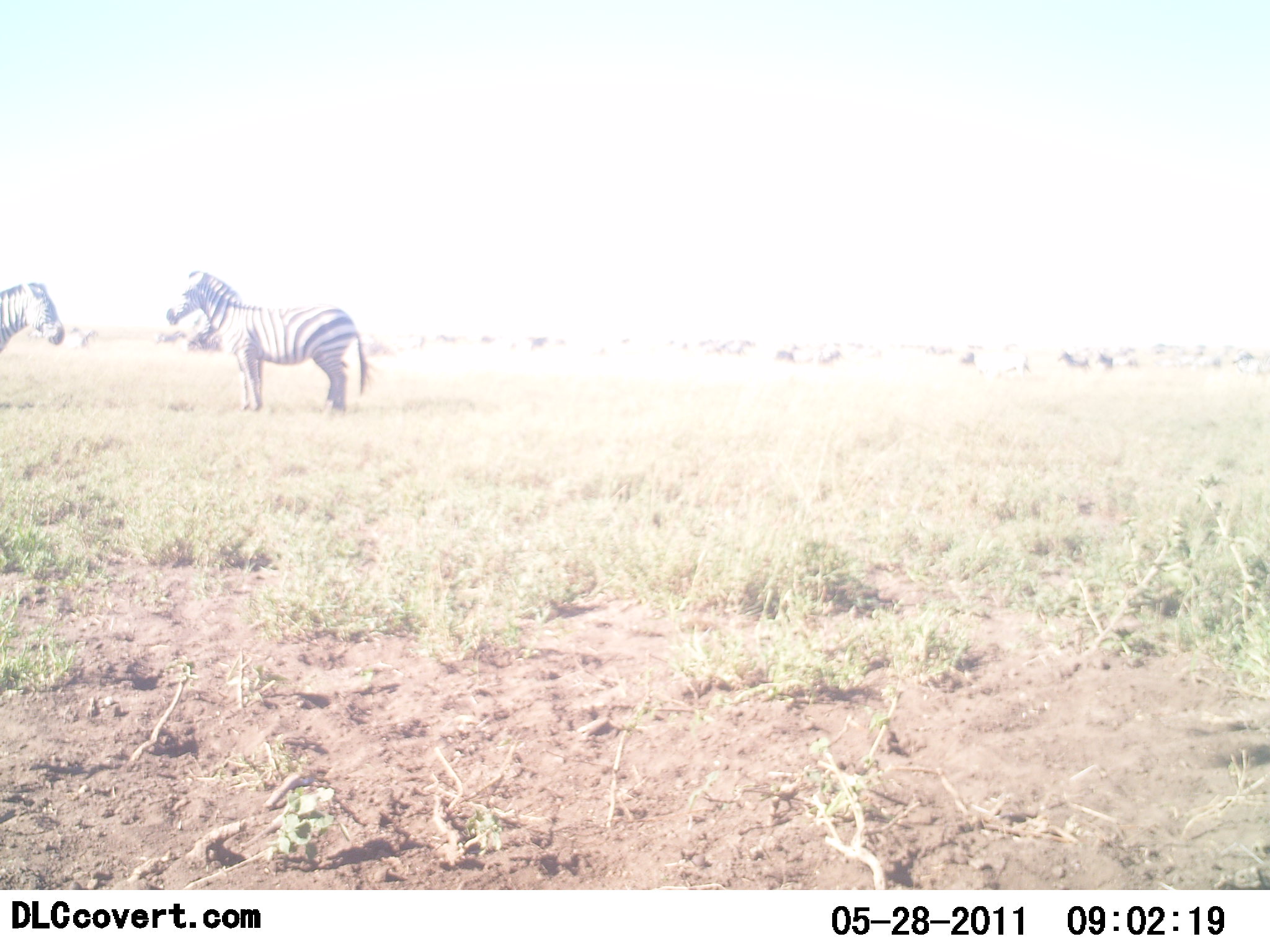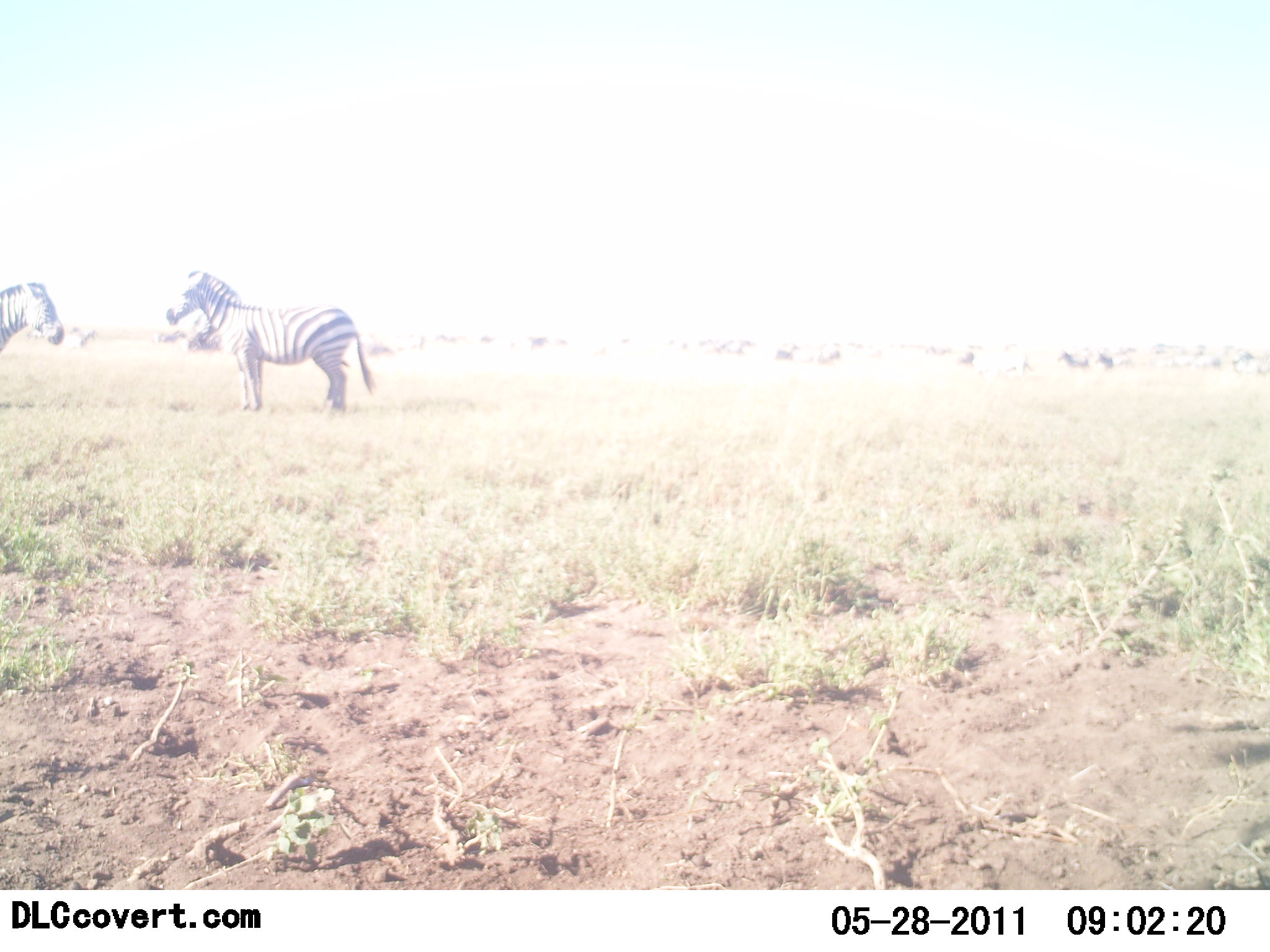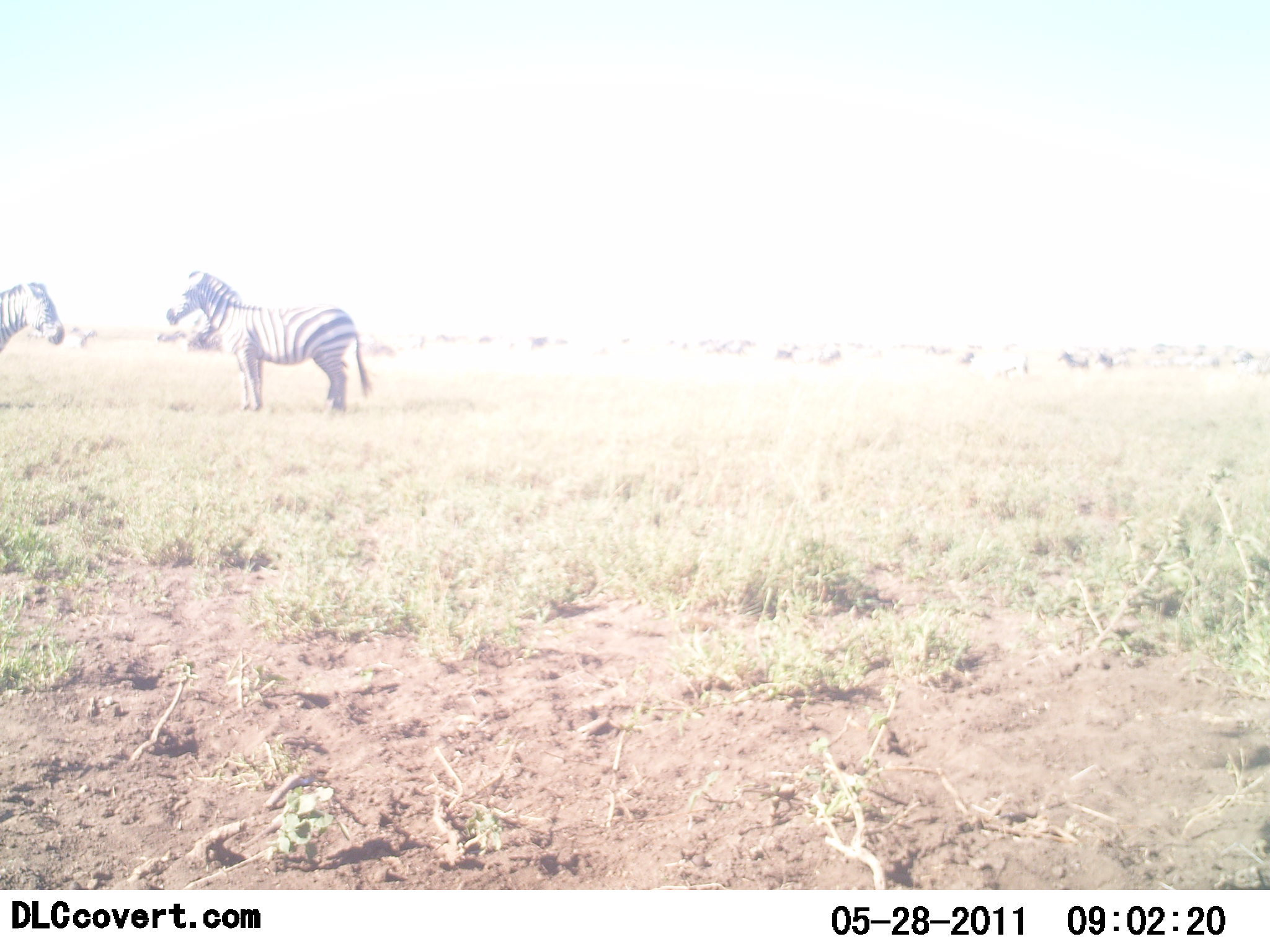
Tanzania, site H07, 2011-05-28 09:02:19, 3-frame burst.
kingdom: Animalia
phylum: Chordata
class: Mammalia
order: Perissodactyla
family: Equidae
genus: Equus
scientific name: Equus quagga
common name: plains zebra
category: zebra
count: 2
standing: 100%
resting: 0%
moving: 9%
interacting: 0%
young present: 0%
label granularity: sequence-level